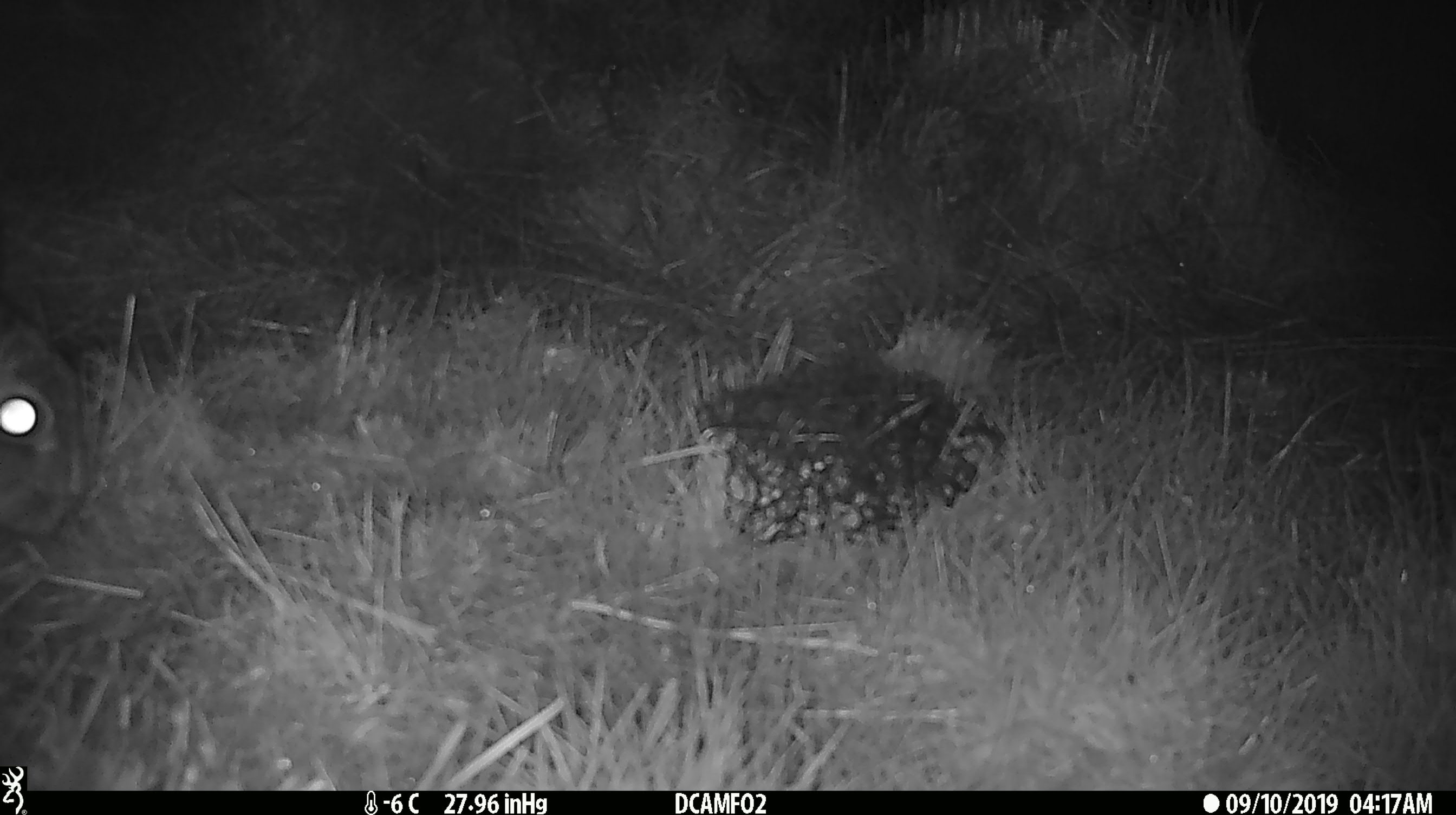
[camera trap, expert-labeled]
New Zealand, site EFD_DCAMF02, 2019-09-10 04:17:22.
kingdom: Animalia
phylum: Chordata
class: Mammalia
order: Lagomorpha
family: Leporidae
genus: Lepus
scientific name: Lepus europaeus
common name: brown hare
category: hare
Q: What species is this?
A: Hare (brown hare) (Lepus europaeus).